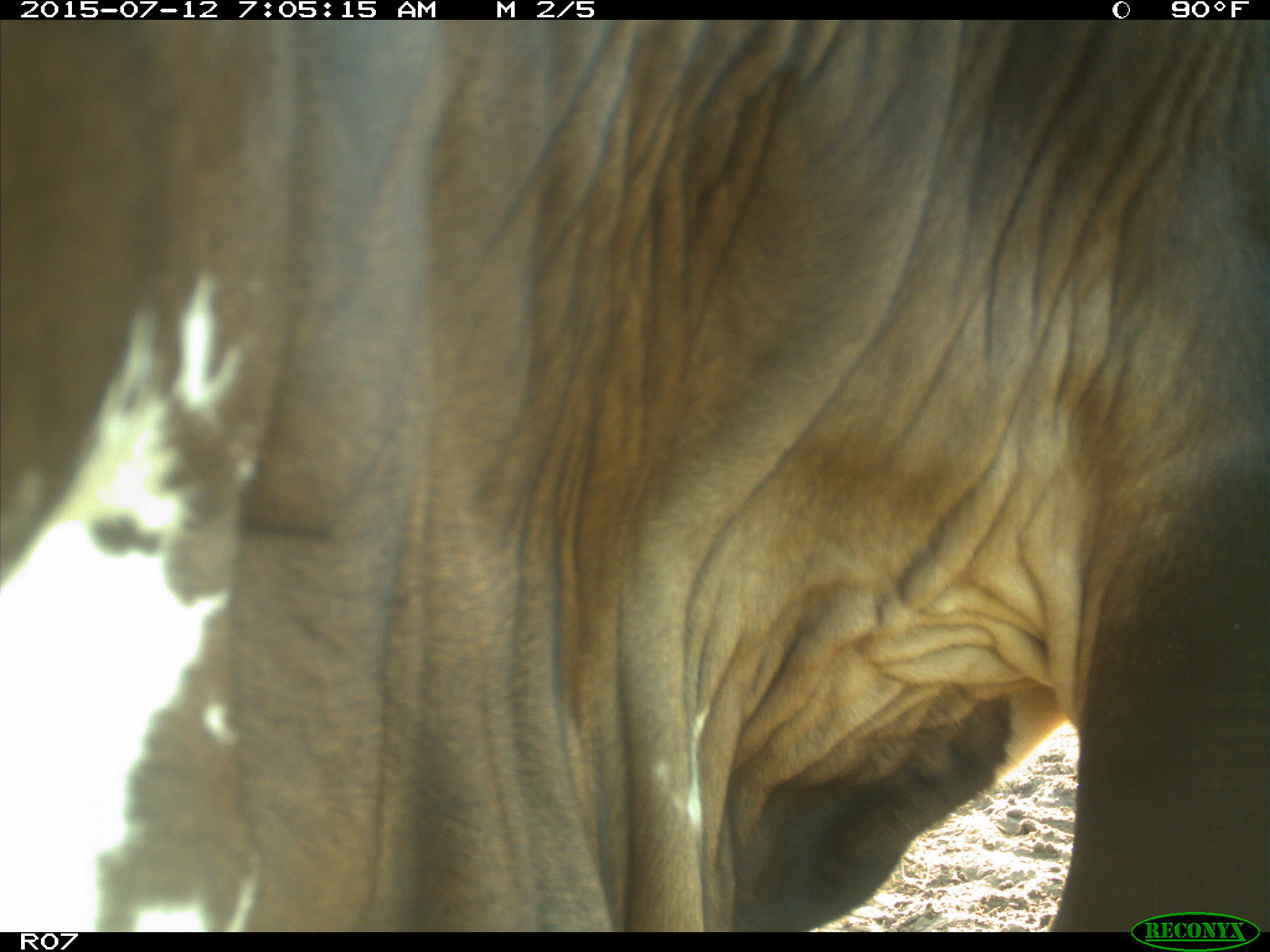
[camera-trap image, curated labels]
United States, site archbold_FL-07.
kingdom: Animalia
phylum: Chordata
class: Mammalia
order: Artiodactyla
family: Bovidae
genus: Bos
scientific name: Bos taurus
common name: domestic cow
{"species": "Bos taurus (domestic cow)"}